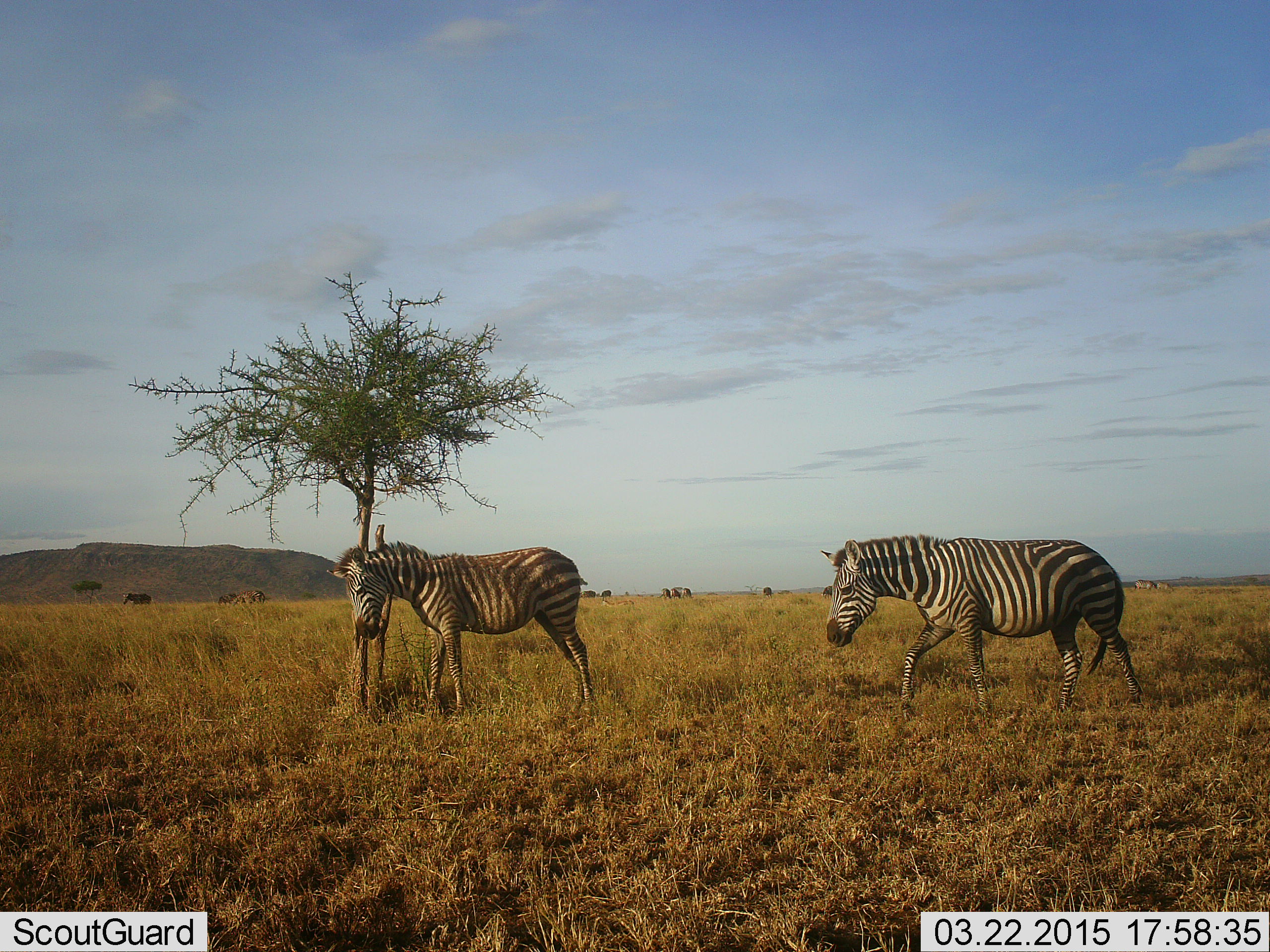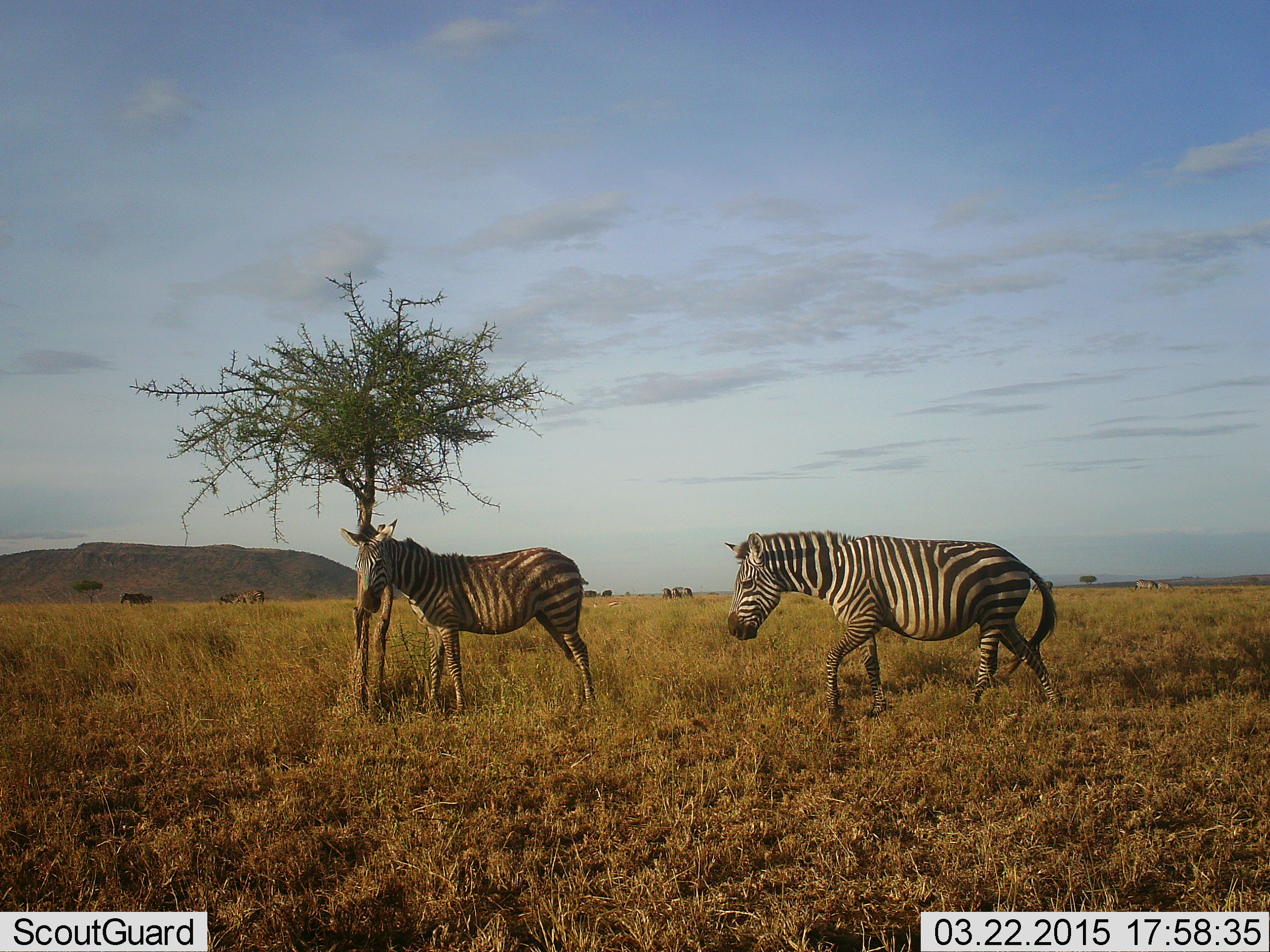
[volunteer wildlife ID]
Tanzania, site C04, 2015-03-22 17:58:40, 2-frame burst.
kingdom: Animalia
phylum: Chordata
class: Mammalia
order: Perissodactyla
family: Equidae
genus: Equus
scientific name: Equus quagga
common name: plains zebra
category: zebra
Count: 2.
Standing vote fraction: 82%.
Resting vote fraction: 0%.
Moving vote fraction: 73%.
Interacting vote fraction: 0%.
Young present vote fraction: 18%.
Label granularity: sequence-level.